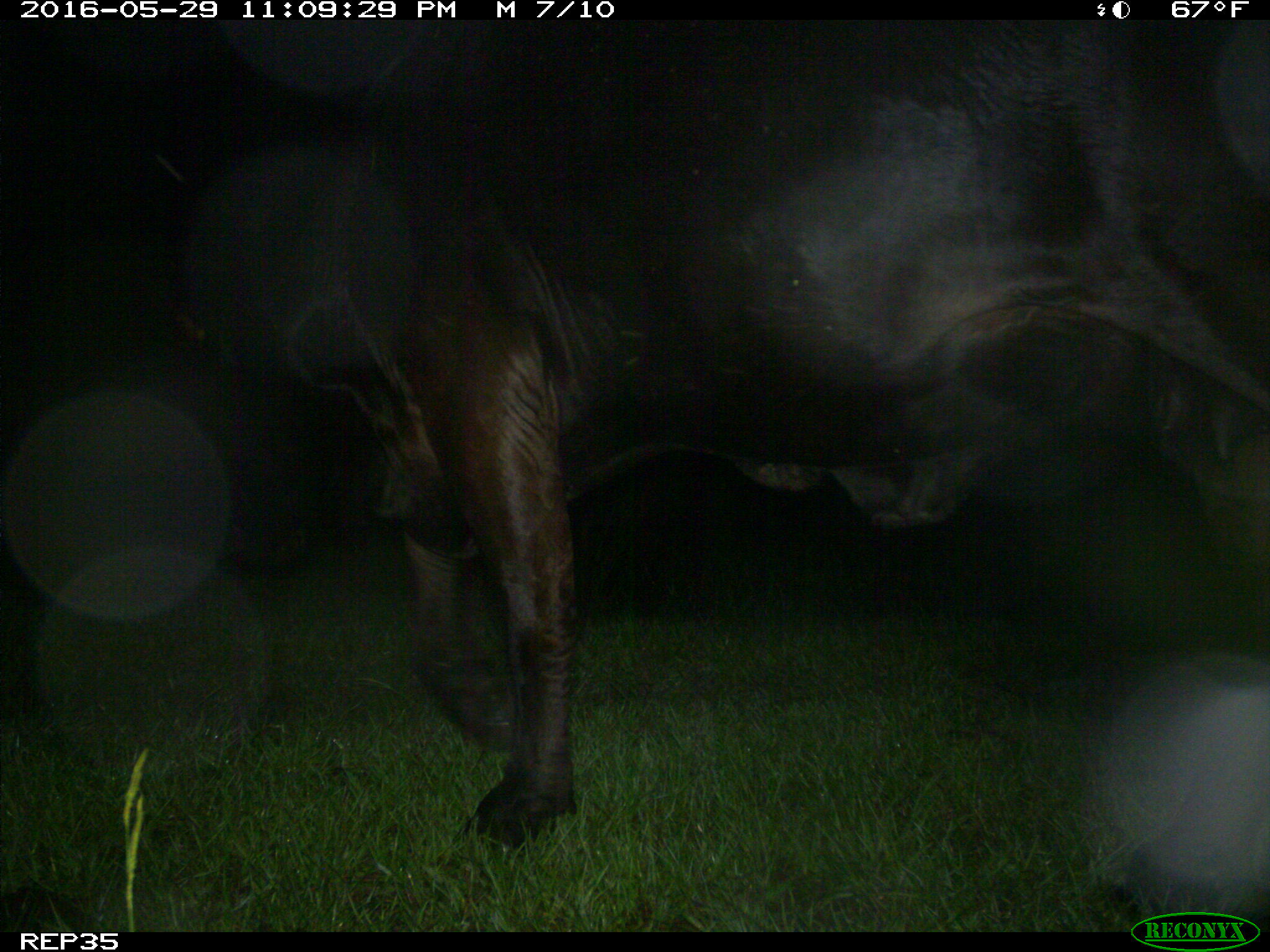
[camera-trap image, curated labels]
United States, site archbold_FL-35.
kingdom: Animalia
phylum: Chordata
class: Mammalia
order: Artiodactyla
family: Bovidae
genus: Bos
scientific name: Bos taurus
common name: domestic cow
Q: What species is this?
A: Bos taurus (domestic cow).